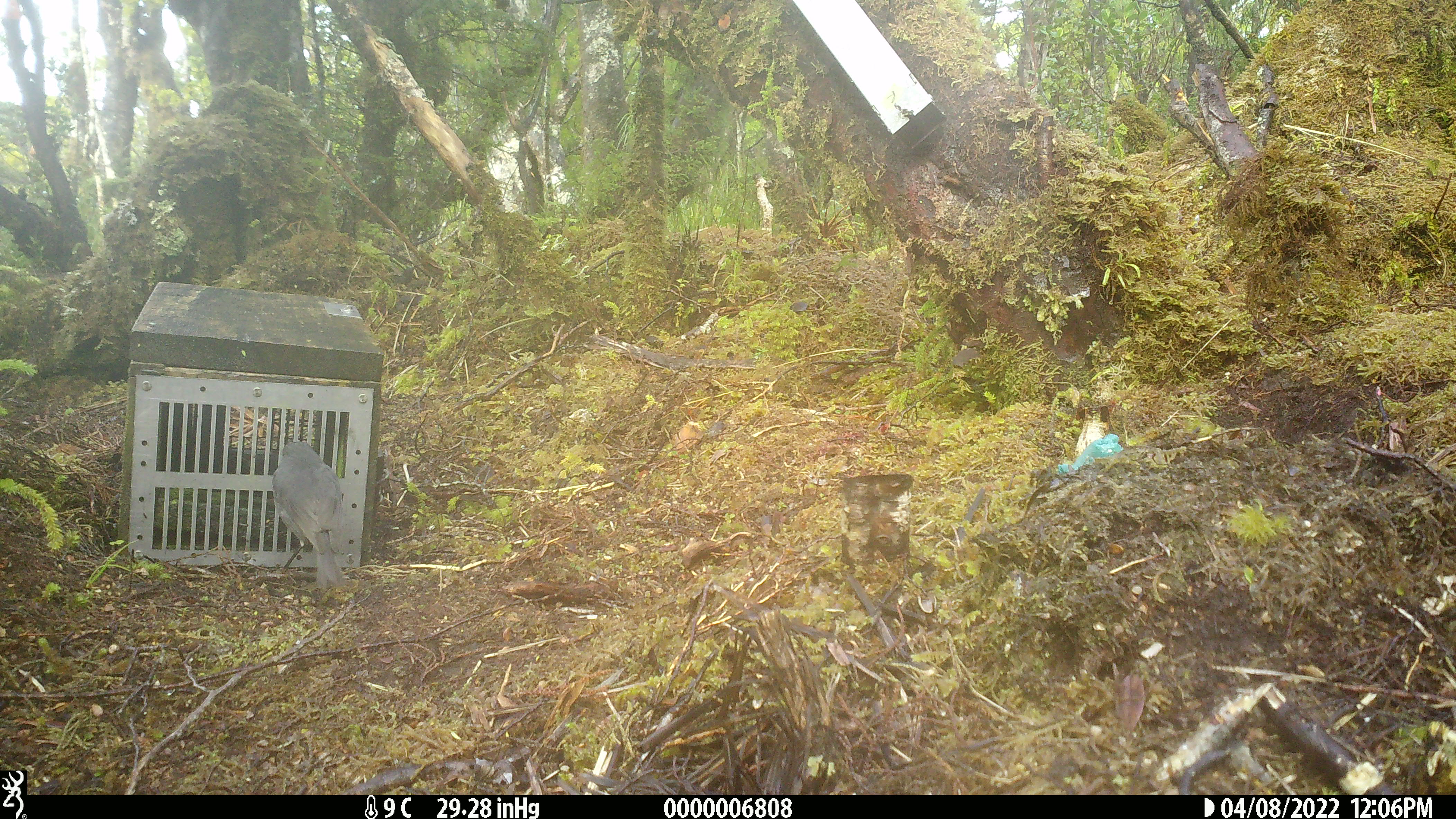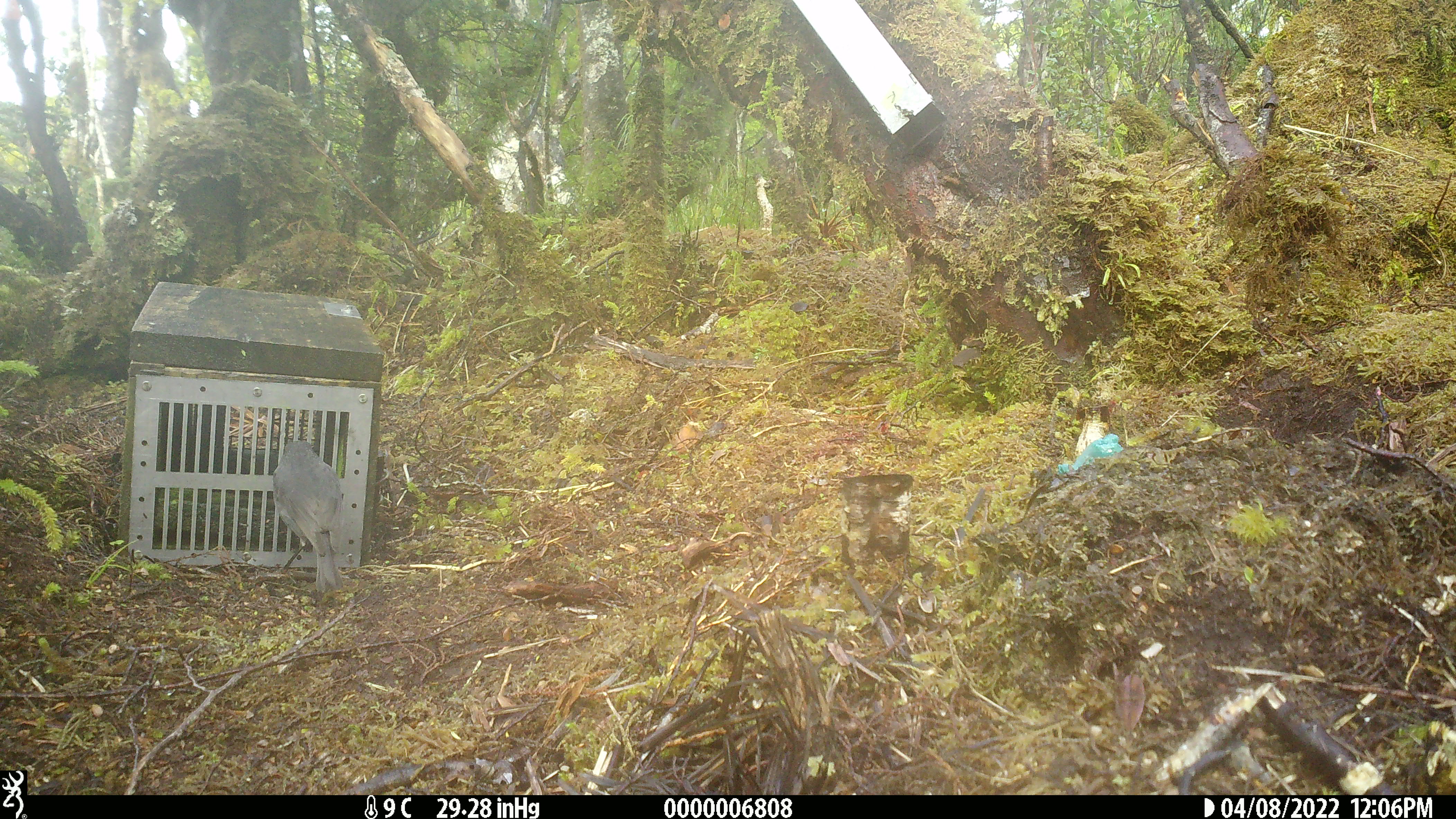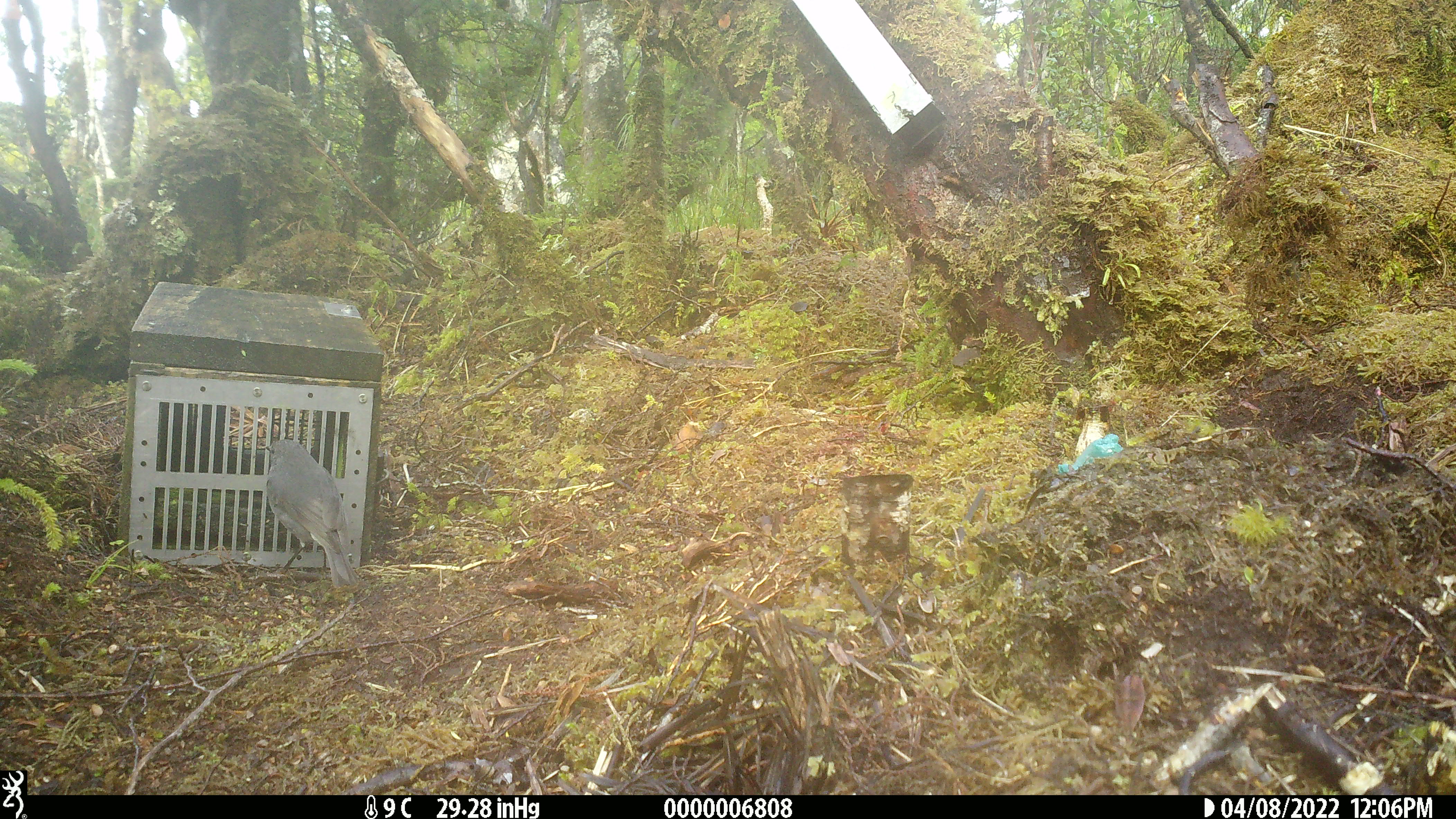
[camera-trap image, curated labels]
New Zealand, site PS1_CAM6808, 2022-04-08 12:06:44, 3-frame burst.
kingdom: Animalia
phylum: Chordata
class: Aves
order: Passeriformes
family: Petroicidae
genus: Petroica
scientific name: Petroica australis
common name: new zealand robin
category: robin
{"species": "robin (new zealand robin) (Petroica australis)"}